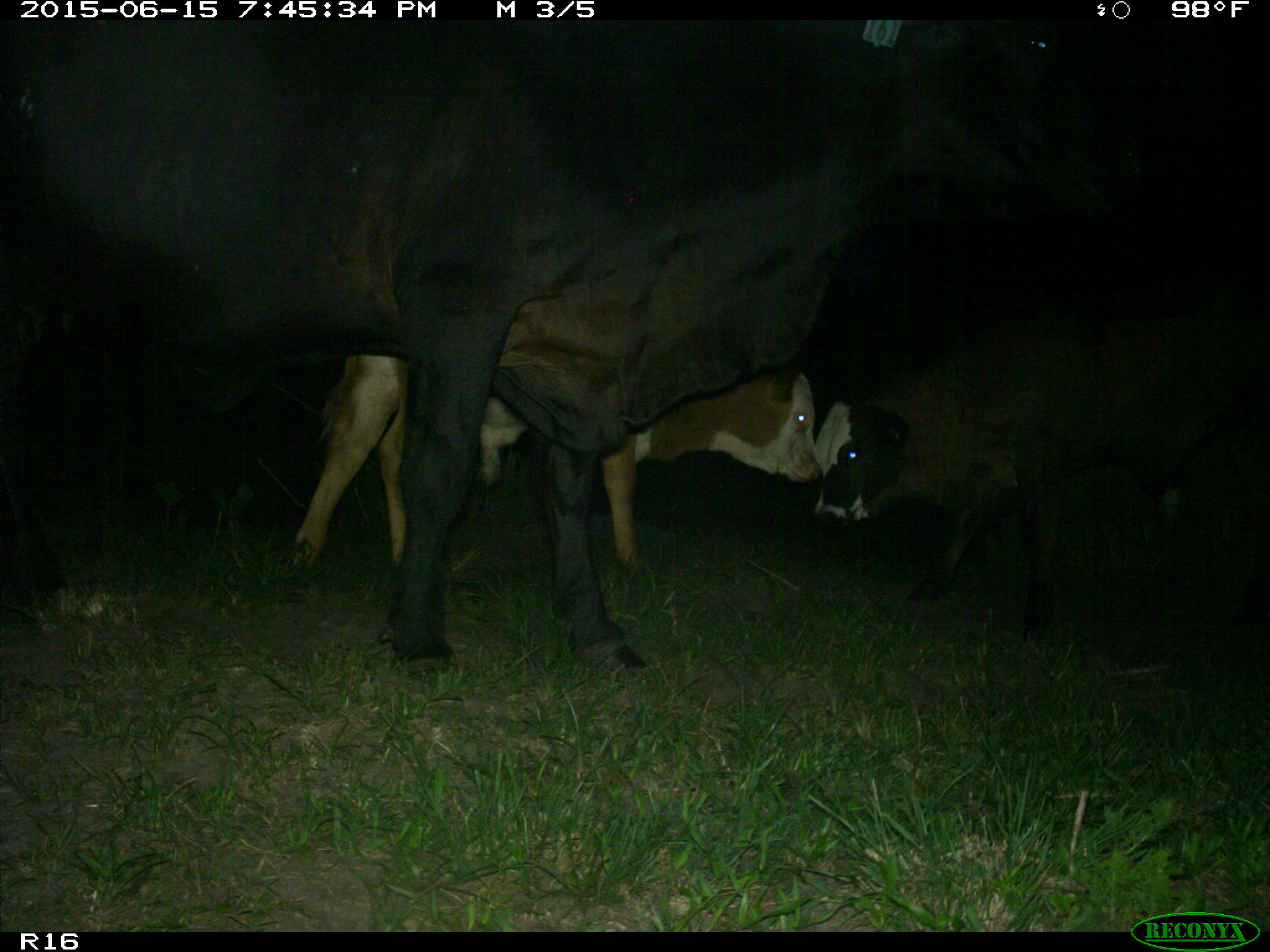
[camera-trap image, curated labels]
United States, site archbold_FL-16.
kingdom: Animalia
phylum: Chordata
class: Mammalia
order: Artiodactyla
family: Bovidae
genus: Bos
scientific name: Bos taurus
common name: domestic cow